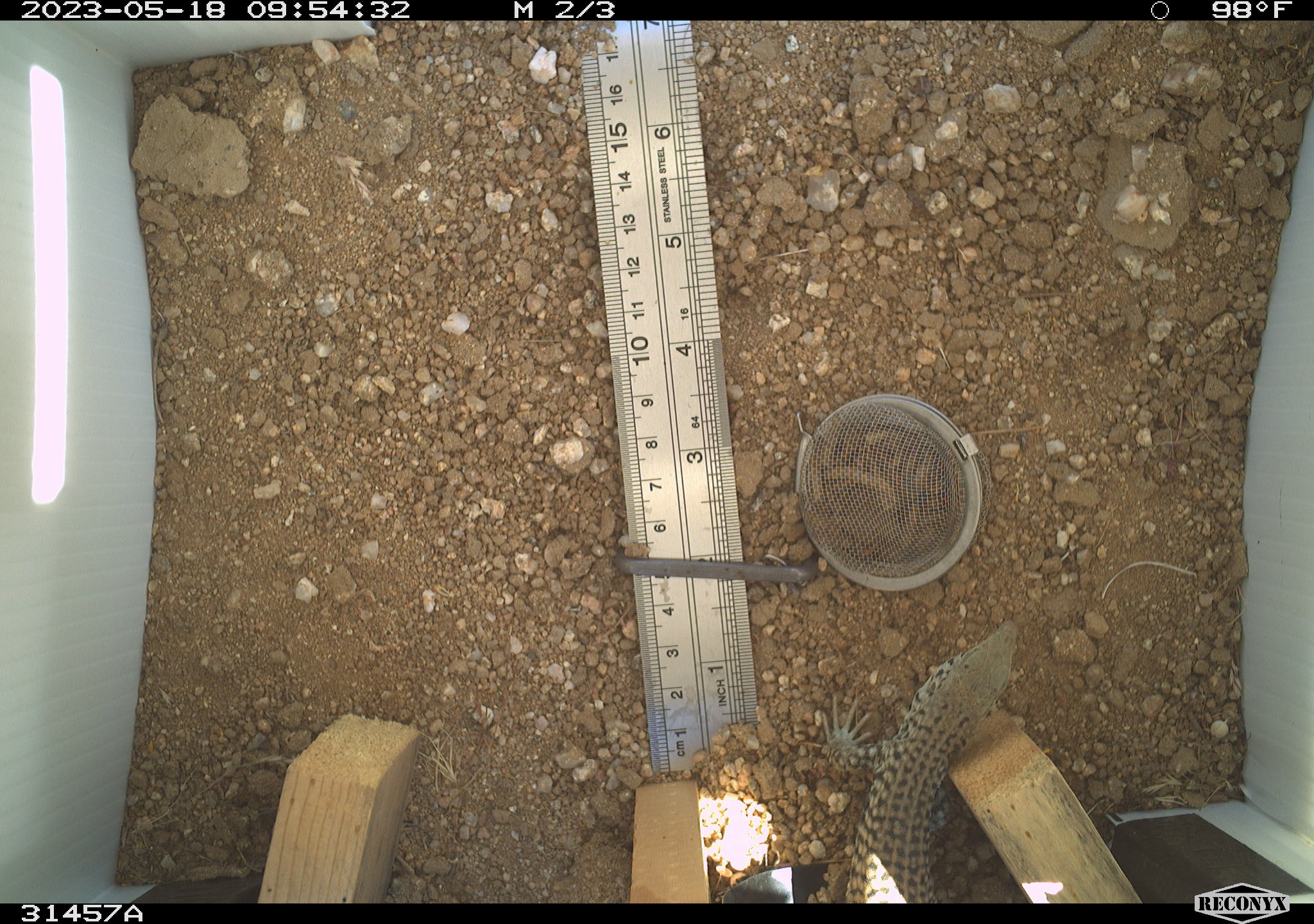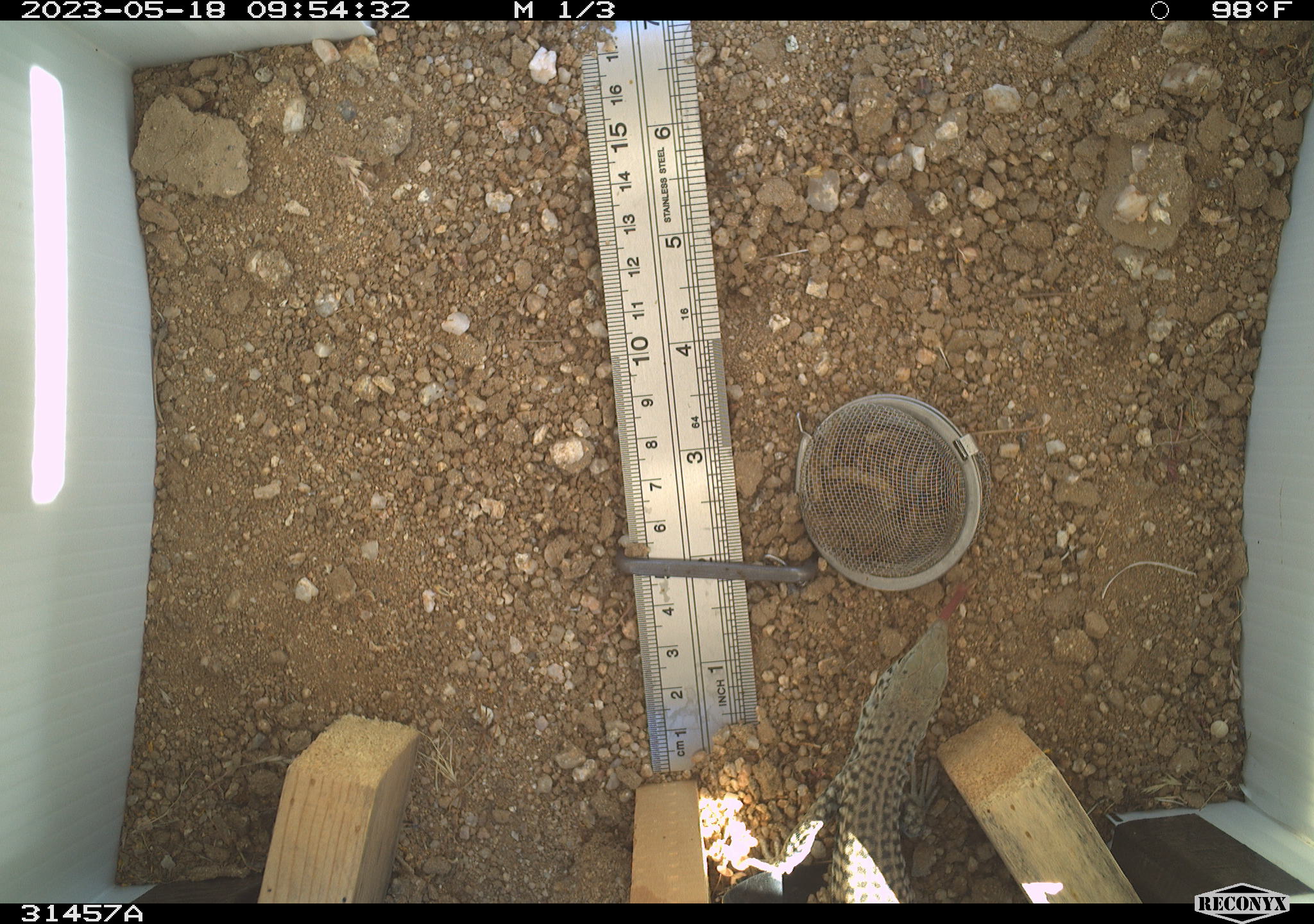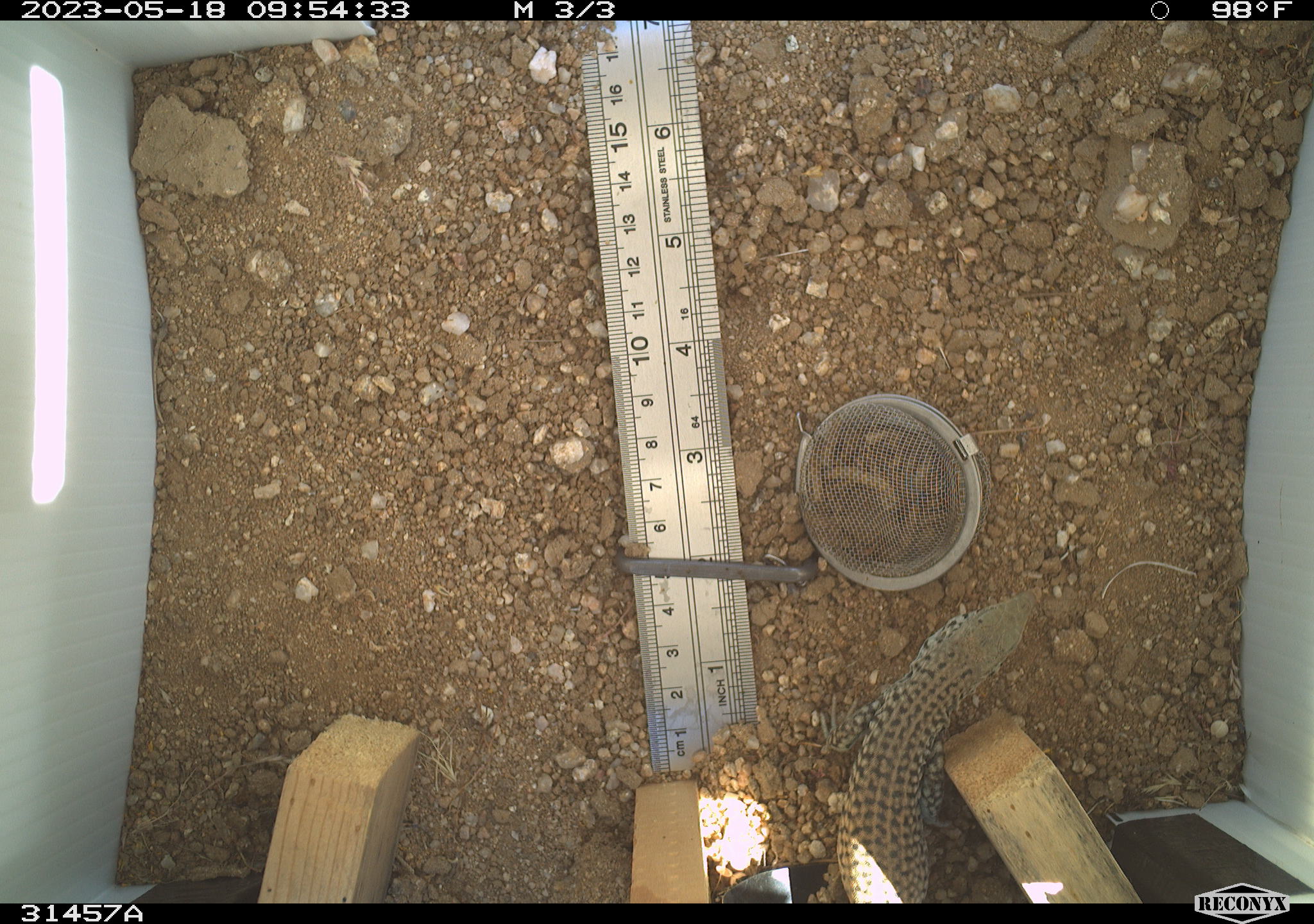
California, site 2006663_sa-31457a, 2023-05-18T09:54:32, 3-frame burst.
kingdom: Animalia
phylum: Chordata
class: Reptilia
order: Squamata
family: Teiidae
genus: Aspidoscelis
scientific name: Aspidoscelis tigris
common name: western whiptail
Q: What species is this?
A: Western whiptail (Aspidoscelis tigris).